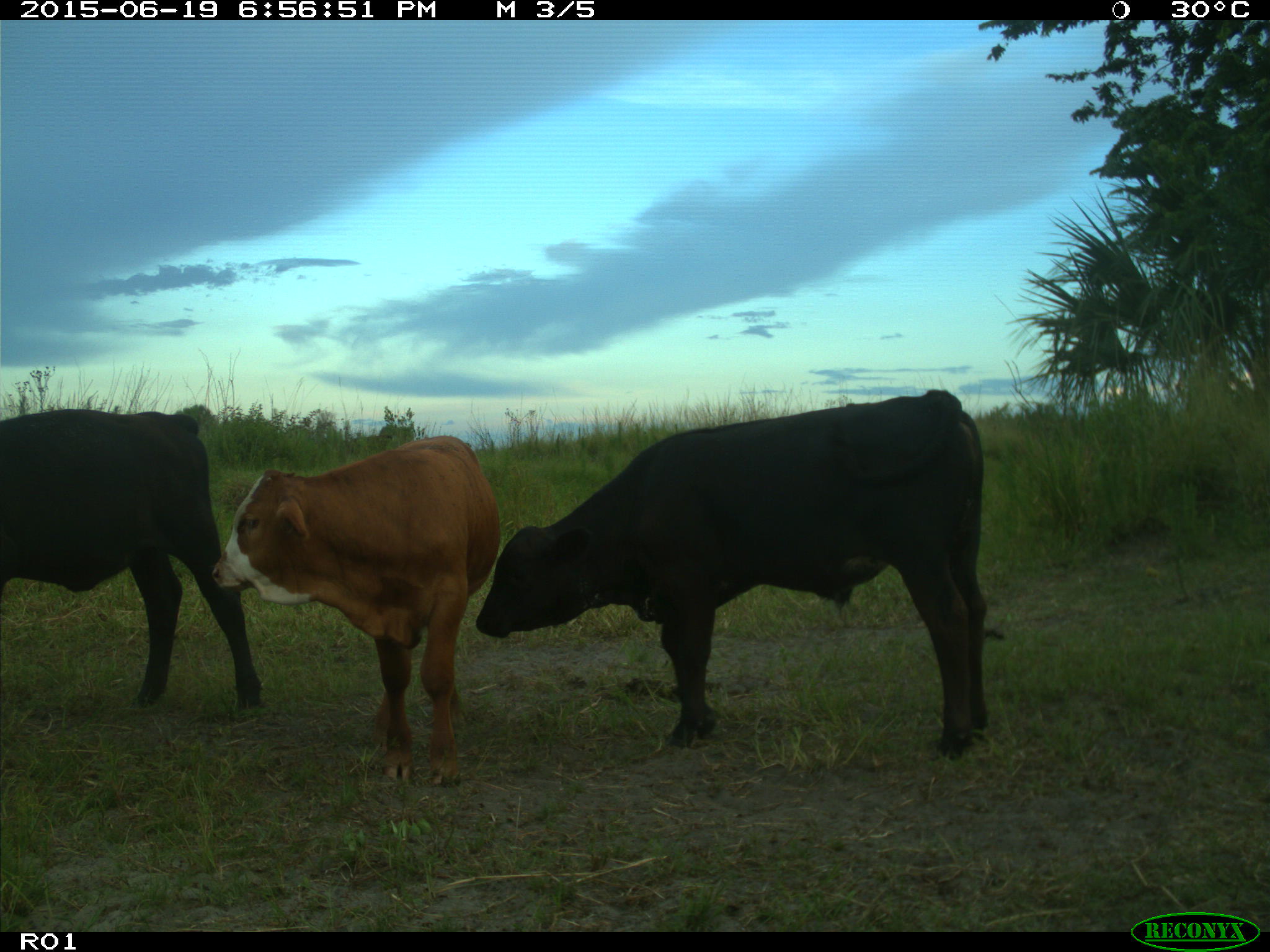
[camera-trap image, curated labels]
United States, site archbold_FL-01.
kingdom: Animalia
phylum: Chordata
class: Mammalia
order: Artiodactyla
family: Bovidae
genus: Bos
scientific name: Bos taurus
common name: domestic cow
Bos taurus (domestic cow).